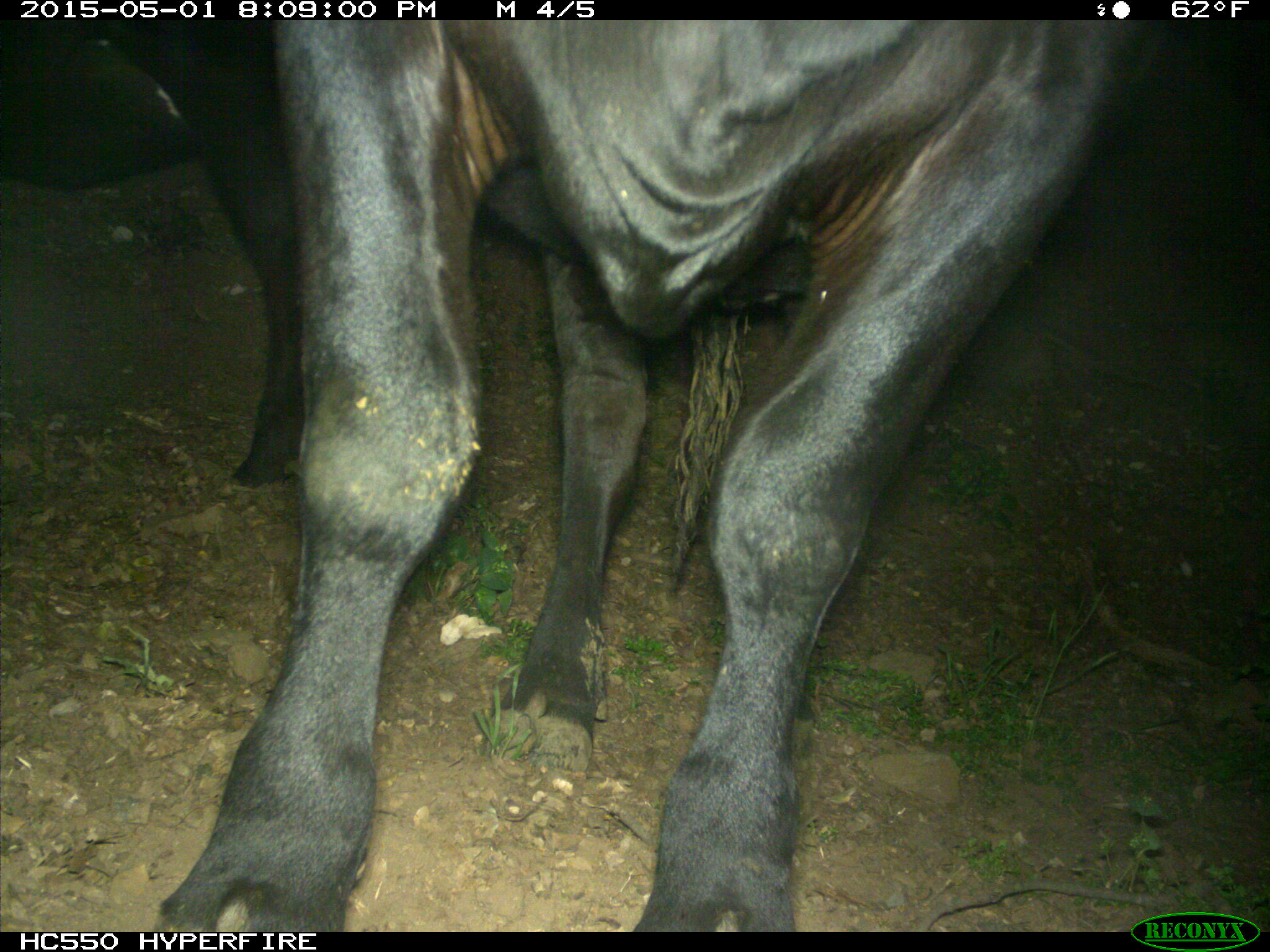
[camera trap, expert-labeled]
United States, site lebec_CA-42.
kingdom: Animalia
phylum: Chordata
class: Mammalia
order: Artiodactyla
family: Bovidae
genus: Bos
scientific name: Bos taurus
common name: domestic cow